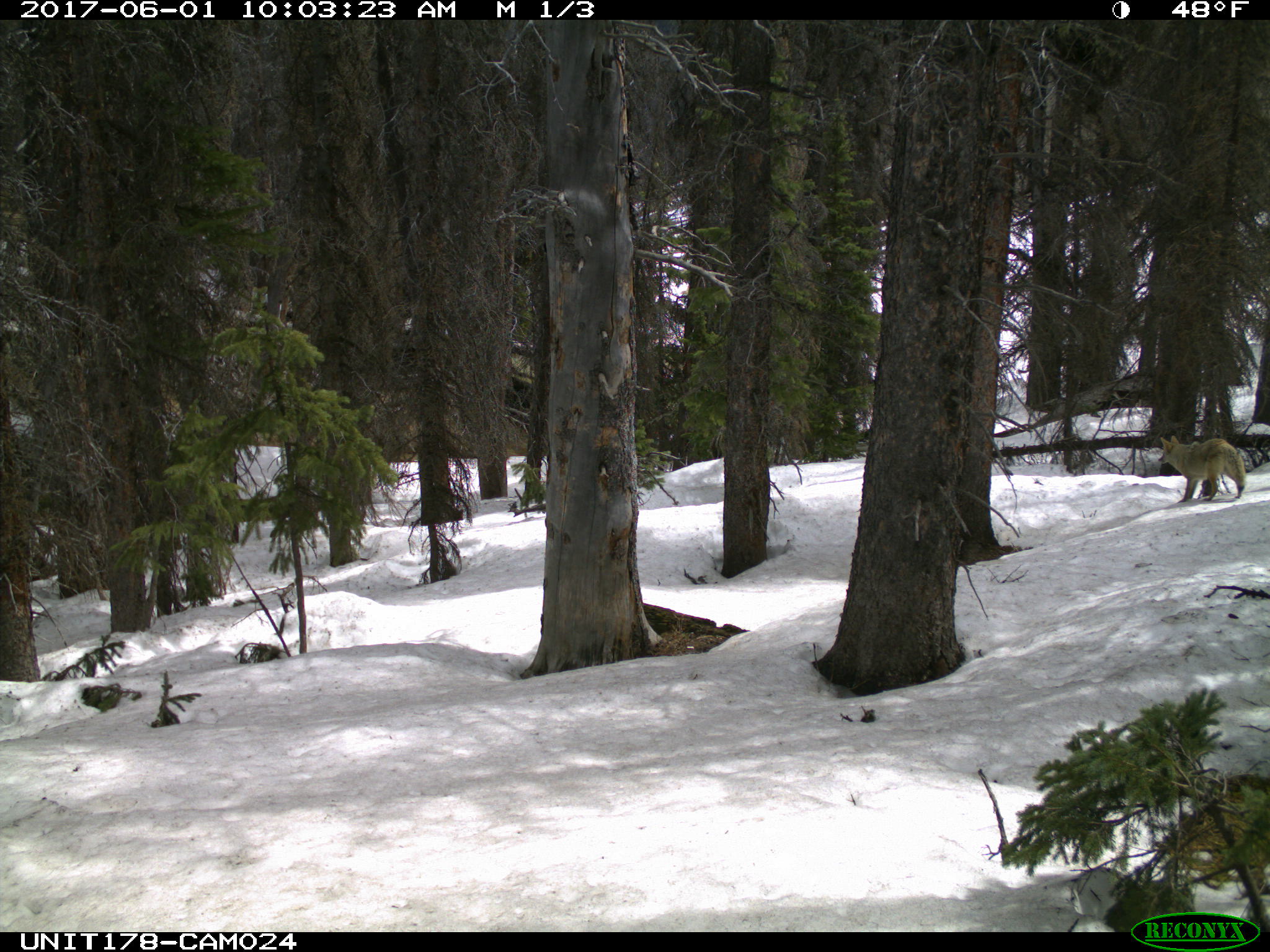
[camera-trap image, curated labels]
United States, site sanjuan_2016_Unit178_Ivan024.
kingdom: Animalia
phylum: Chordata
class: Mammalia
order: Carnivora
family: Canidae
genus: Canis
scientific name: Canis latrans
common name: coyote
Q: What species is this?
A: Canis latrans (coyote).